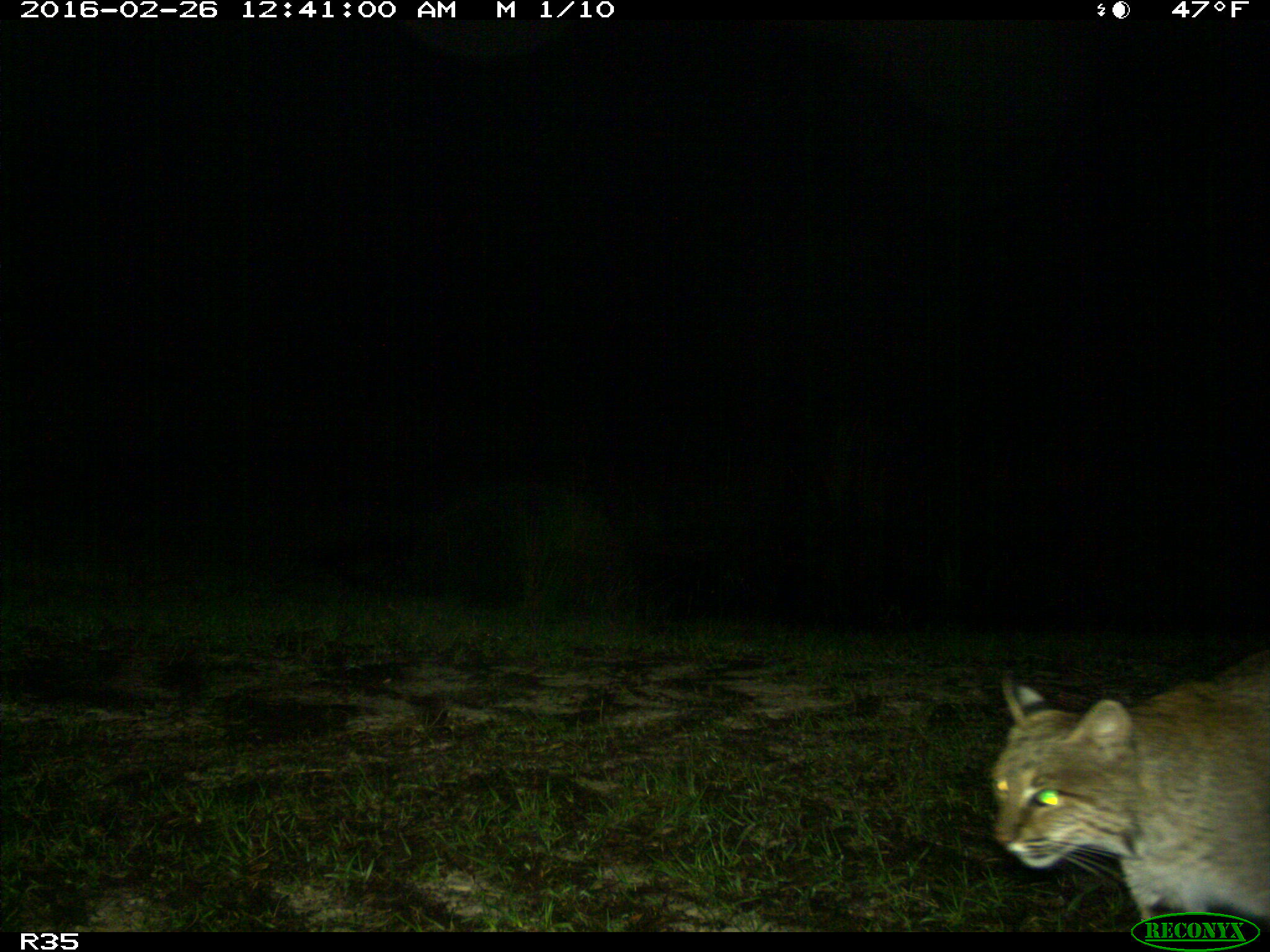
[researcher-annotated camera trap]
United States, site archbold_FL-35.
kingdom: Animalia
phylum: Chordata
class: Mammalia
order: Carnivora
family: Felidae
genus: Lynx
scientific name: Lynx rufus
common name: bobcat